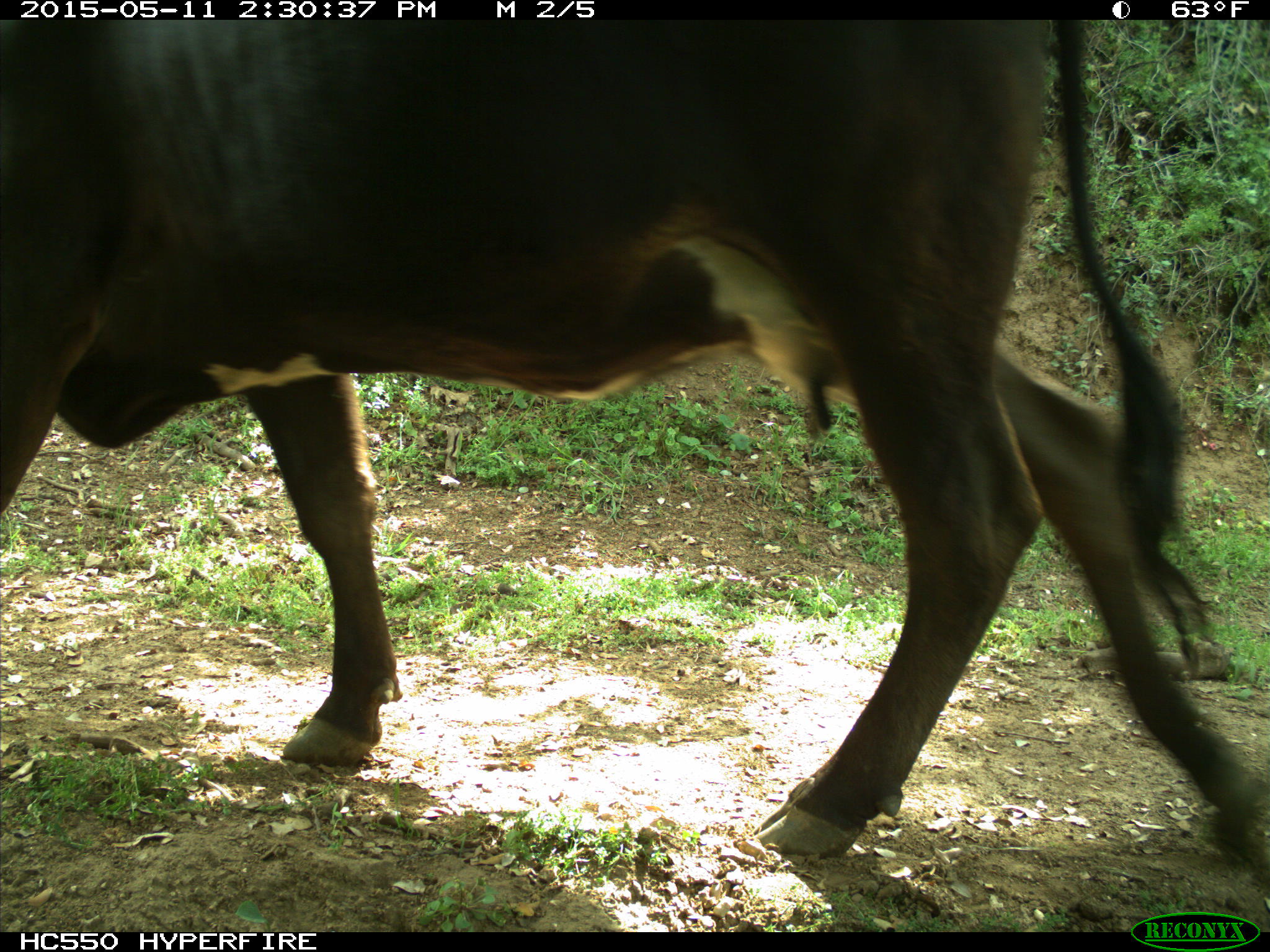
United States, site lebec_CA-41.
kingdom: Animalia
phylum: Chordata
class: Mammalia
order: Artiodactyla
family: Bovidae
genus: Bos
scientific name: Bos taurus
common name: domestic cow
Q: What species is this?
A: Bos taurus (domestic cow).